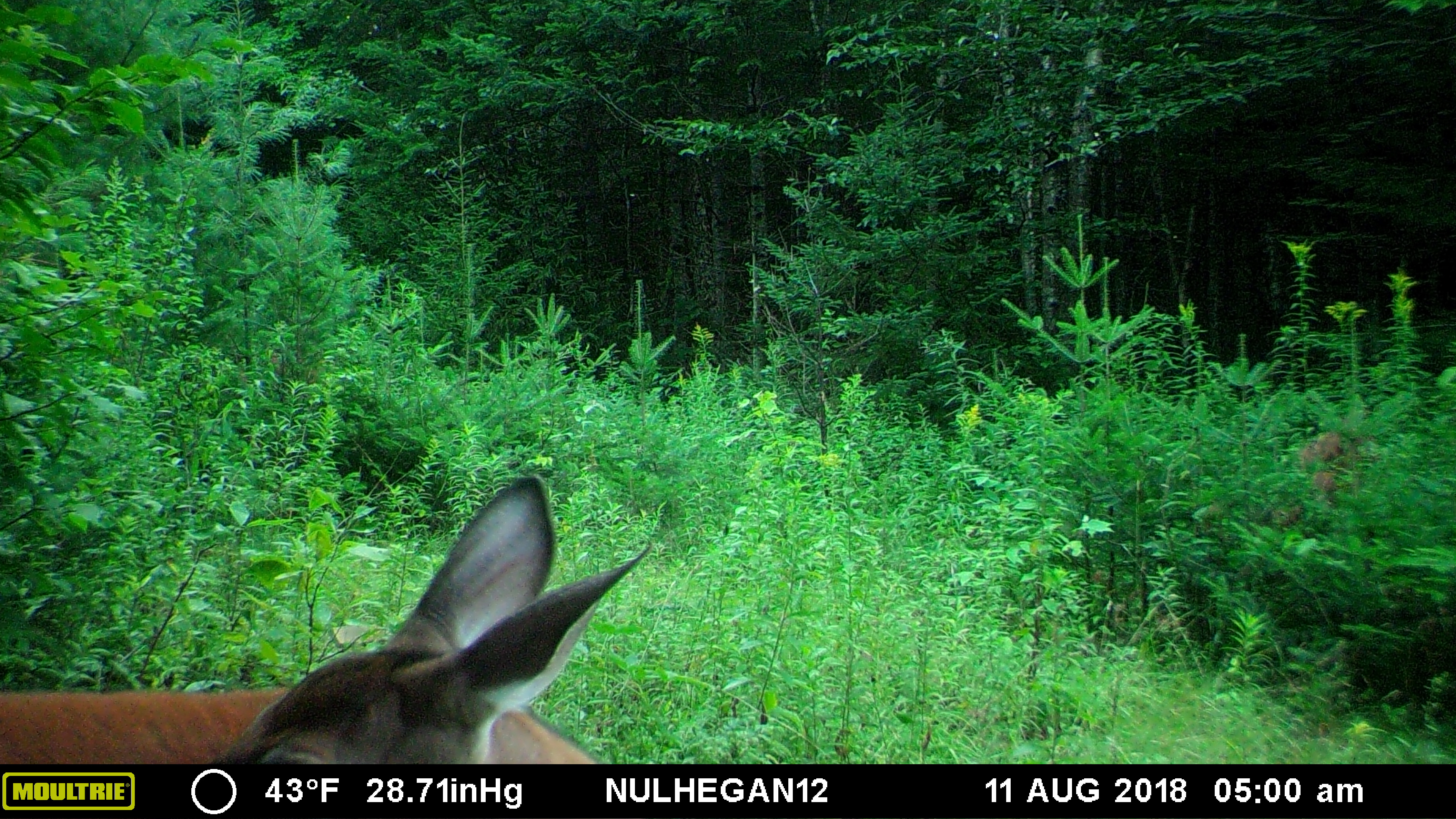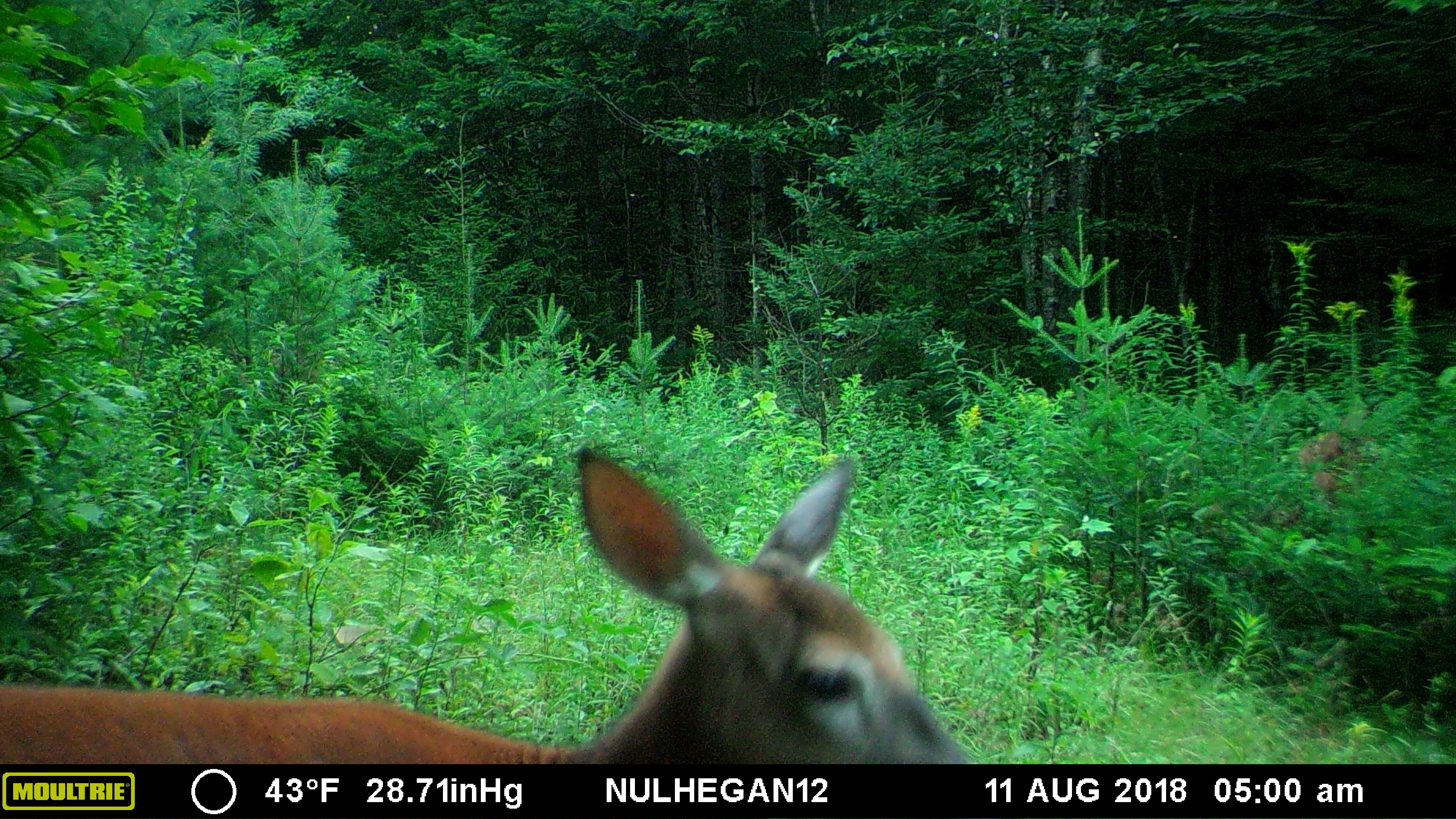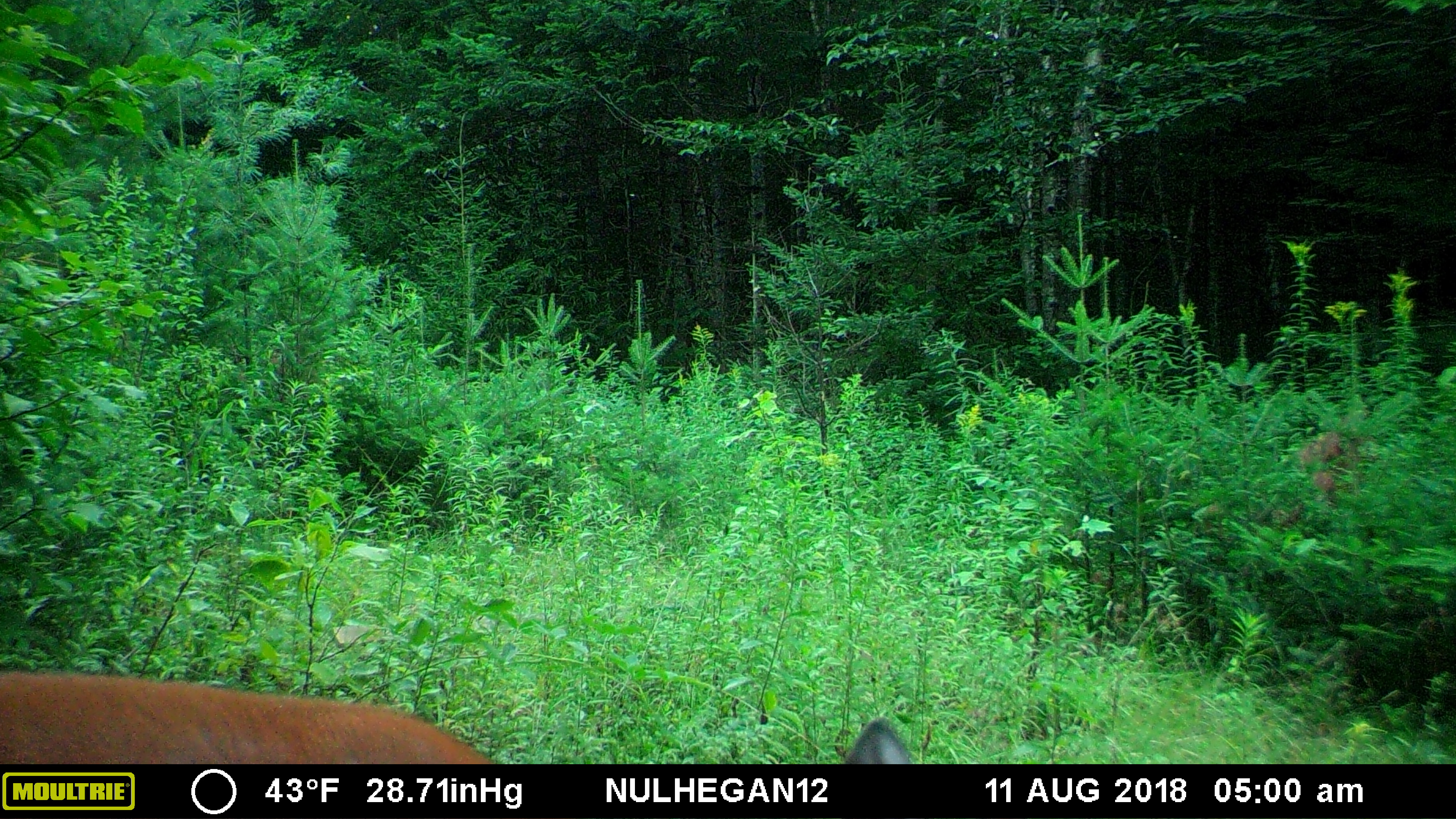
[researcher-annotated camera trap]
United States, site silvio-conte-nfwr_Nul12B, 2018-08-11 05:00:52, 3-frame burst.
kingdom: Animalia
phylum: Chordata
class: Mammalia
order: Artiodactyla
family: Cervidae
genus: Odocoileus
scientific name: Odocoileus virginianus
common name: white-tailed deer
White-tailed deer (Odocoileus virginianus).